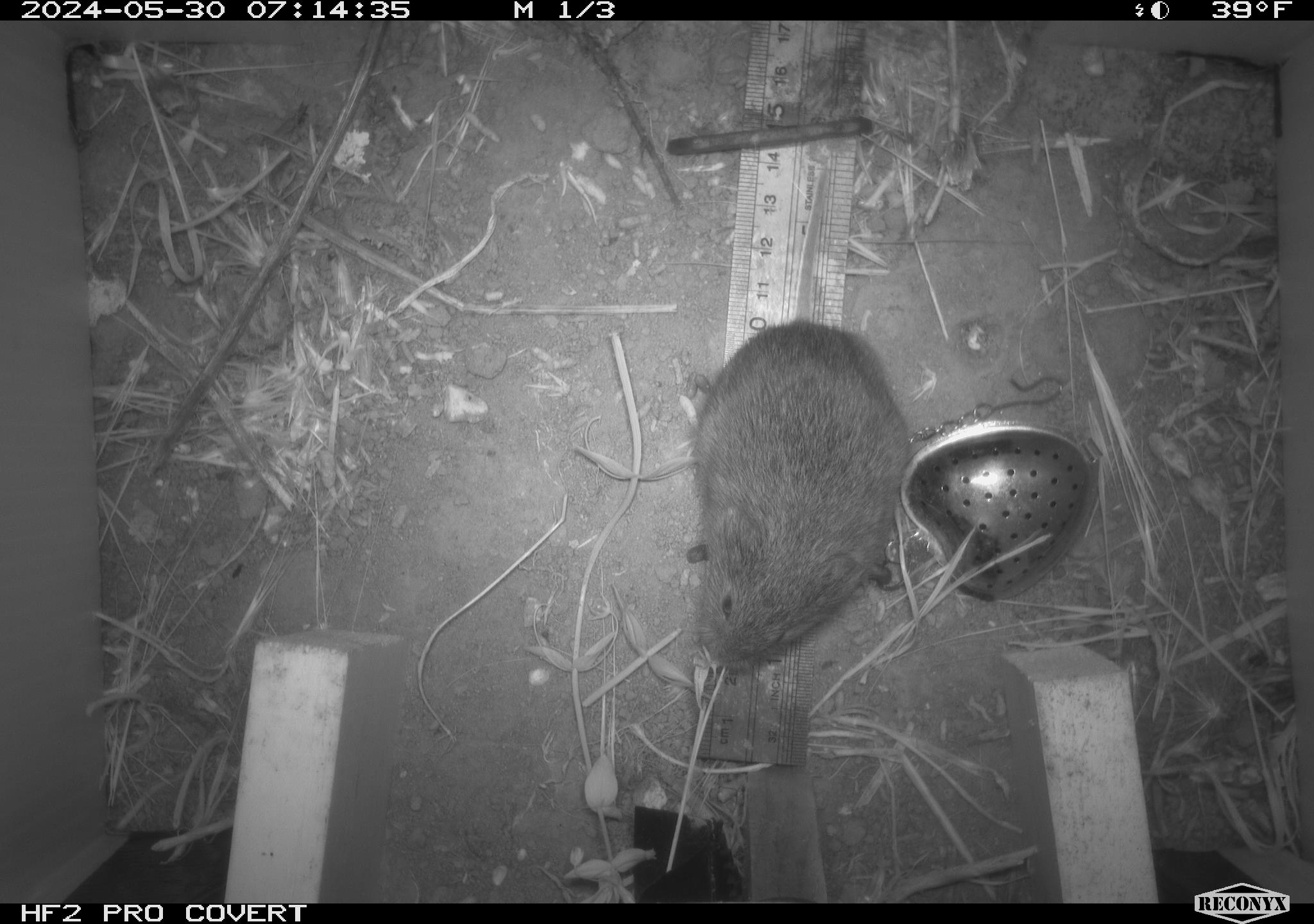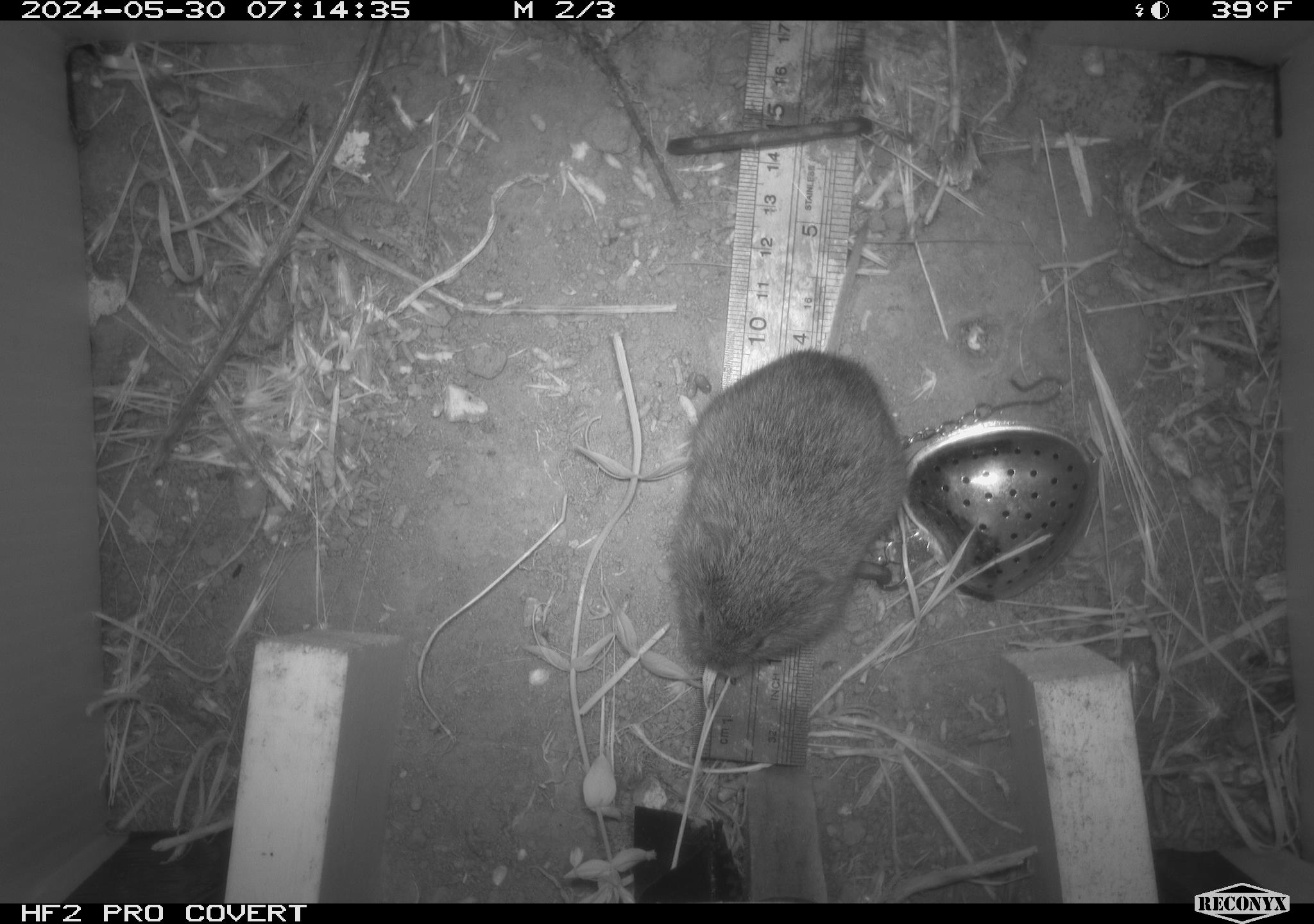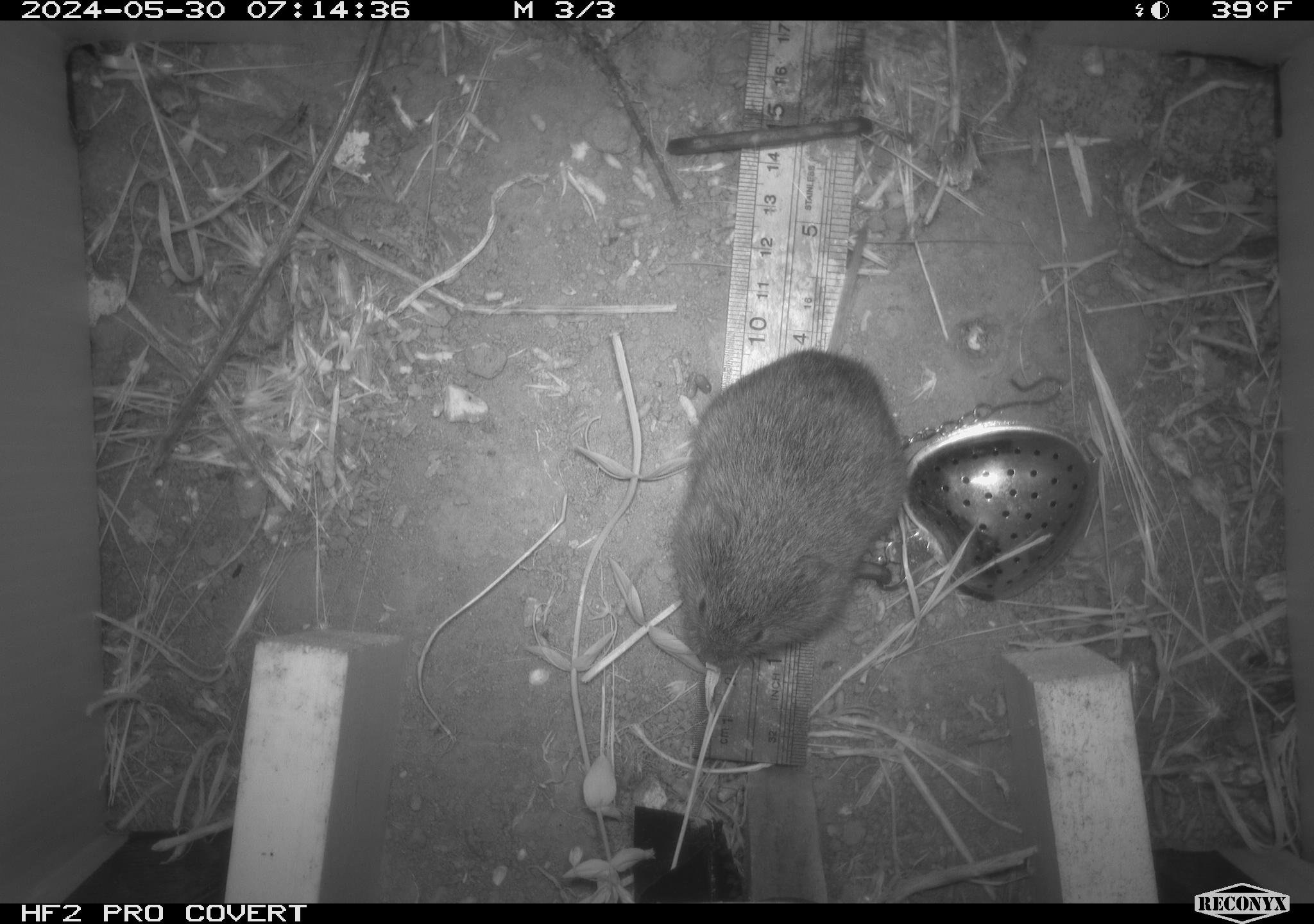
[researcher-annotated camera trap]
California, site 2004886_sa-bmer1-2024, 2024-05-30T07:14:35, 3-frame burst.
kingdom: Animalia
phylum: Chordata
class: Mammalia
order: Rodentia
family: Cricetidae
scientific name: Arvicolinae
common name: voles, lemmings, and muskrats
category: arvicolinae subfamily